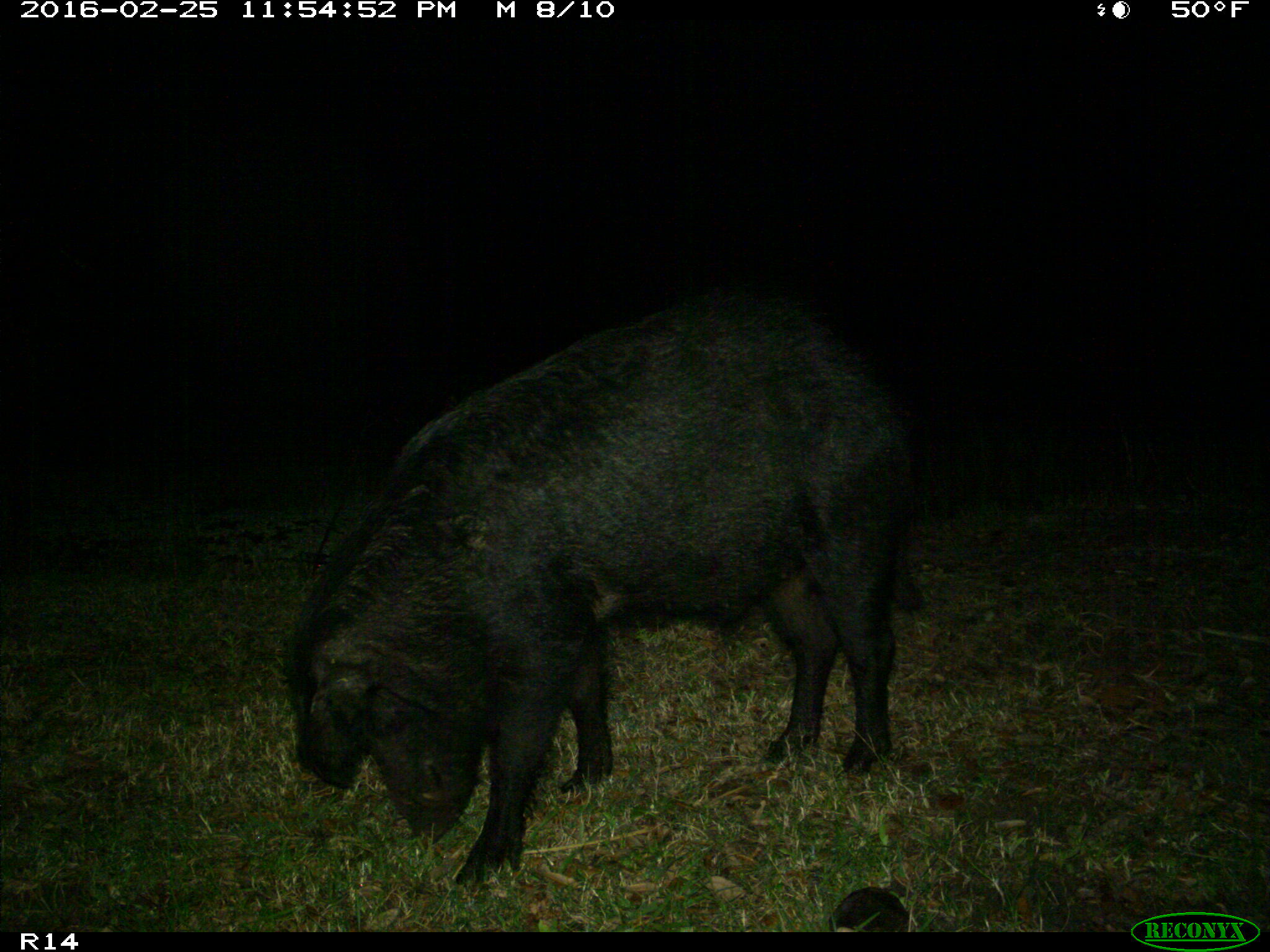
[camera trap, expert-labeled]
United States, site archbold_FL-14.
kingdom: Animalia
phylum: Chordata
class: Mammalia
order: Artiodactyla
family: Suidae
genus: Sus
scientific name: Sus scrofa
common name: wild boar